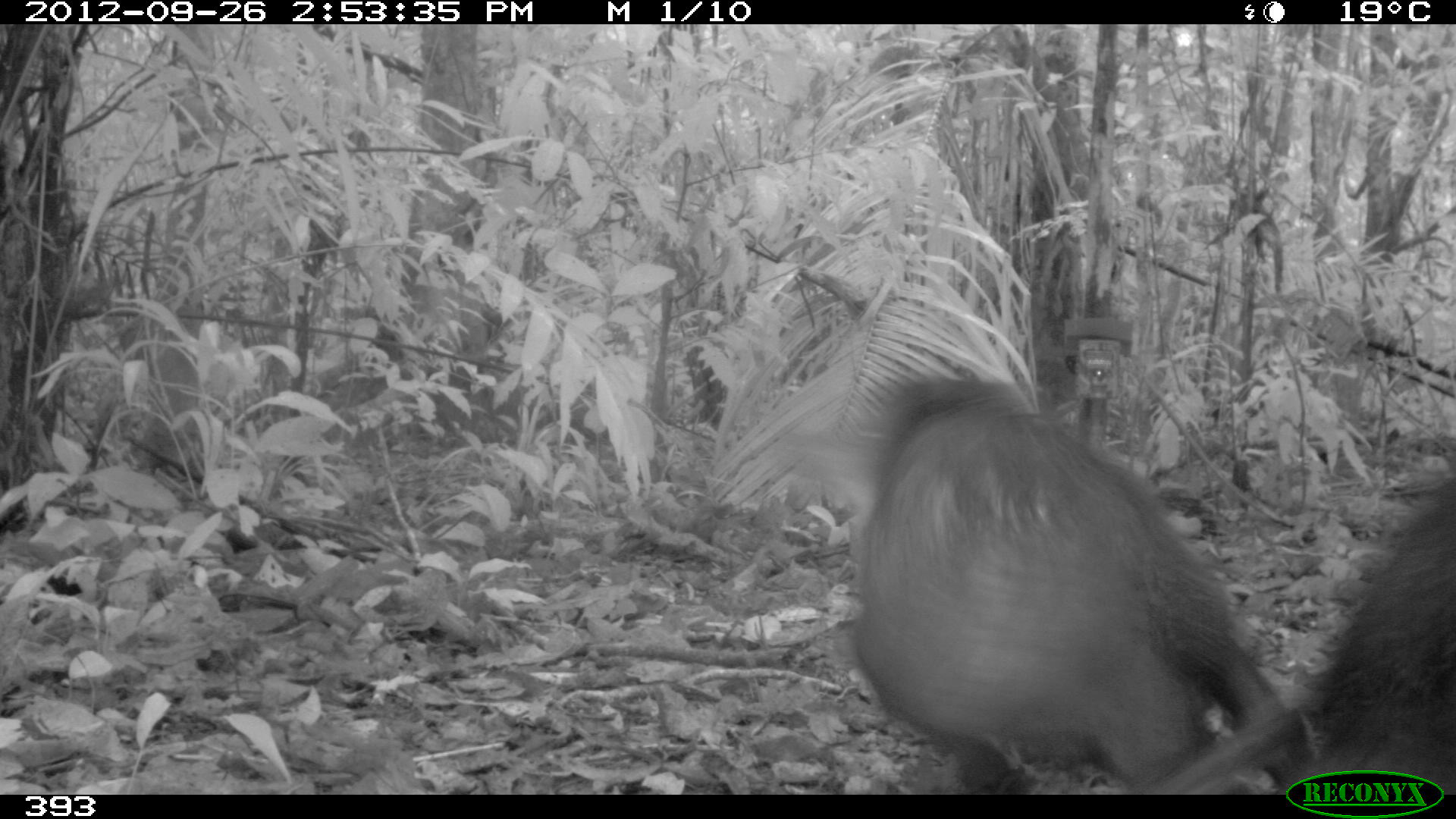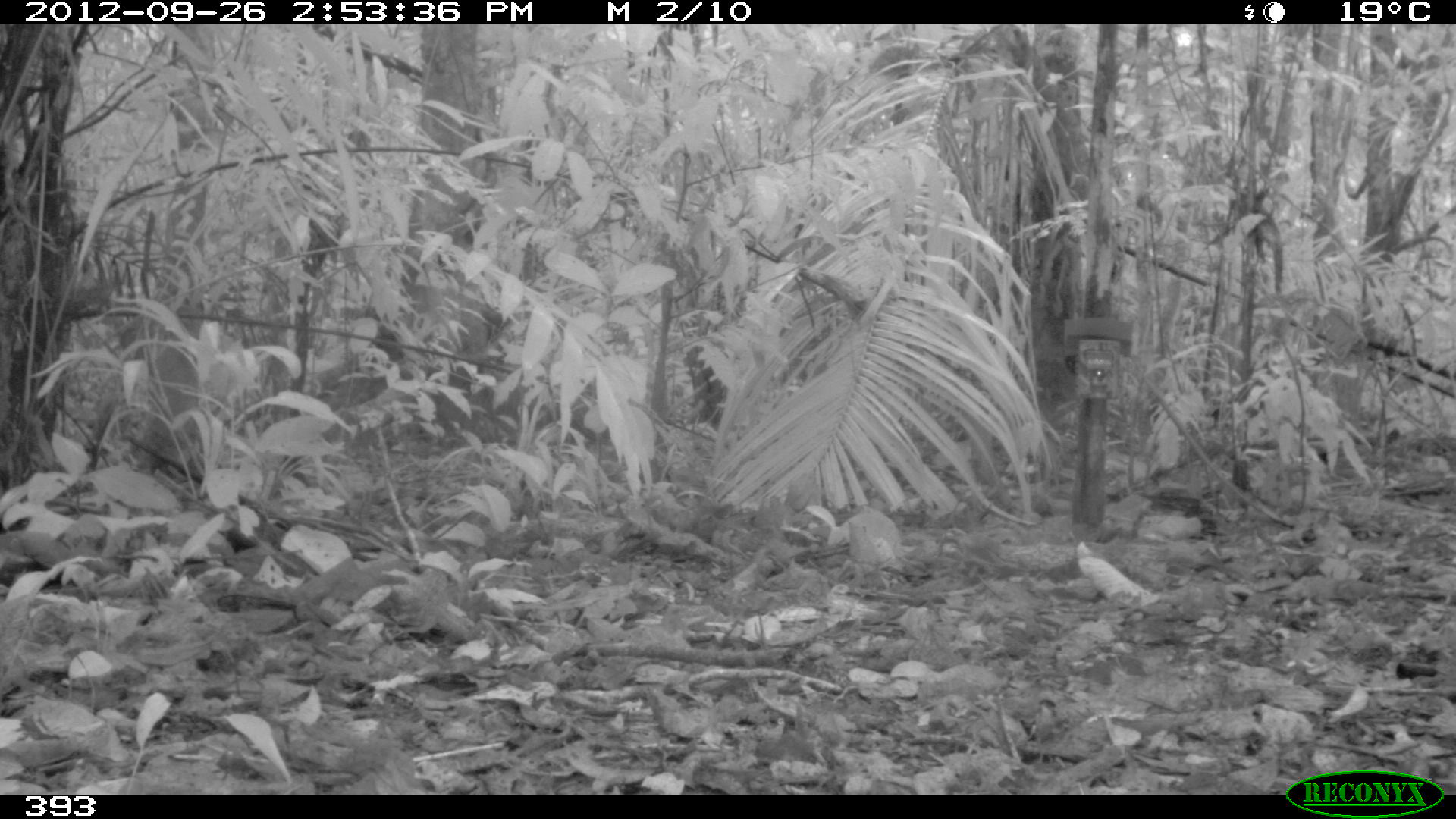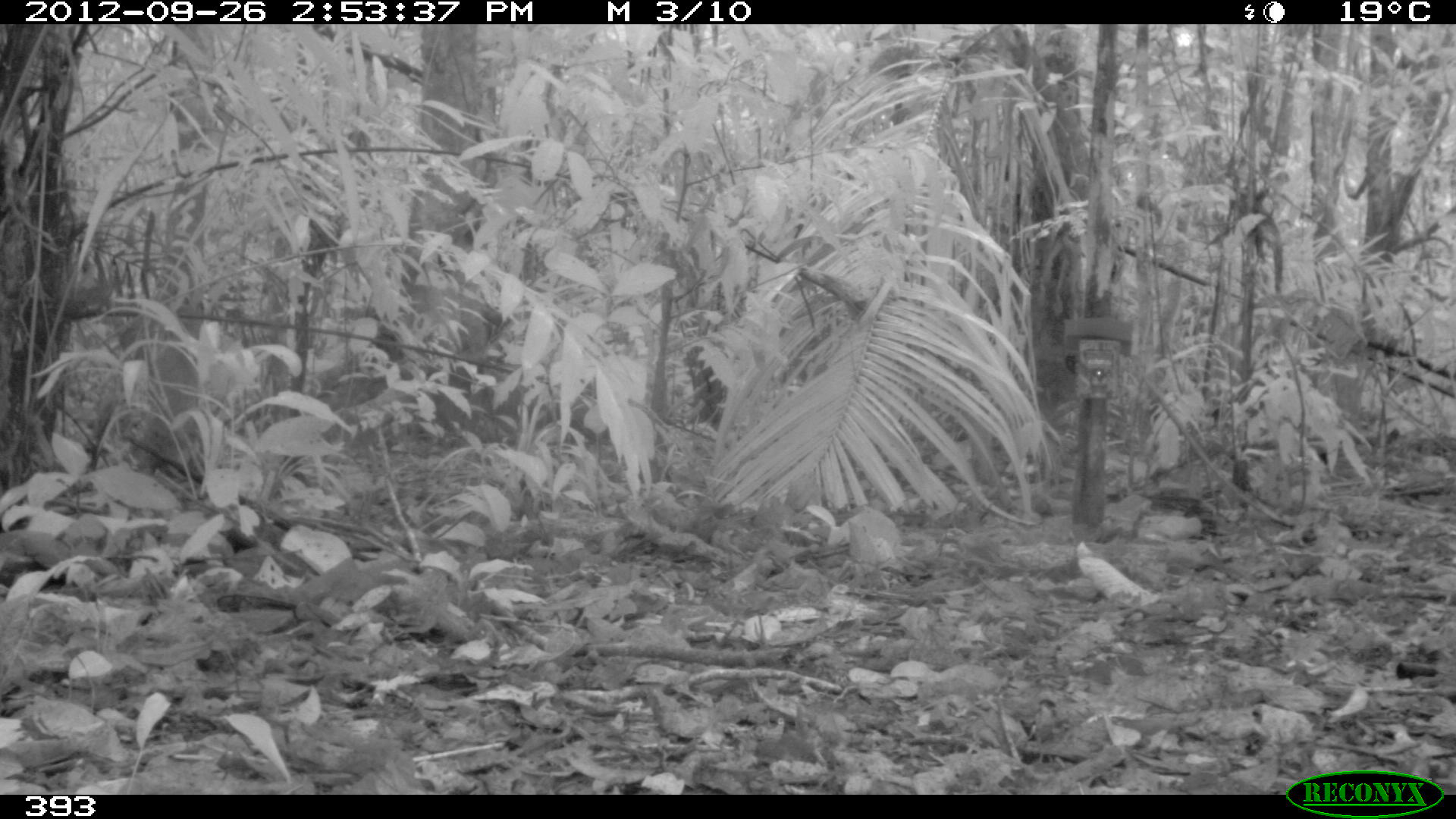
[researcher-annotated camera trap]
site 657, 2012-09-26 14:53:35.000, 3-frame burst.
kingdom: Animalia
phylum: Chordata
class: Mammalia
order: Artiodactyla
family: Tayassuidae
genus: Tayassu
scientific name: Tayassu pecari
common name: white-lipped peccary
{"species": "Tayassu pecari (white-lipped peccary)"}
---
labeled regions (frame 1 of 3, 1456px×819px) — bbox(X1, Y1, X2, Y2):
tayassu pecari: bbox(850, 368, 1300, 790); bbox(1148, 475, 1454, 801)